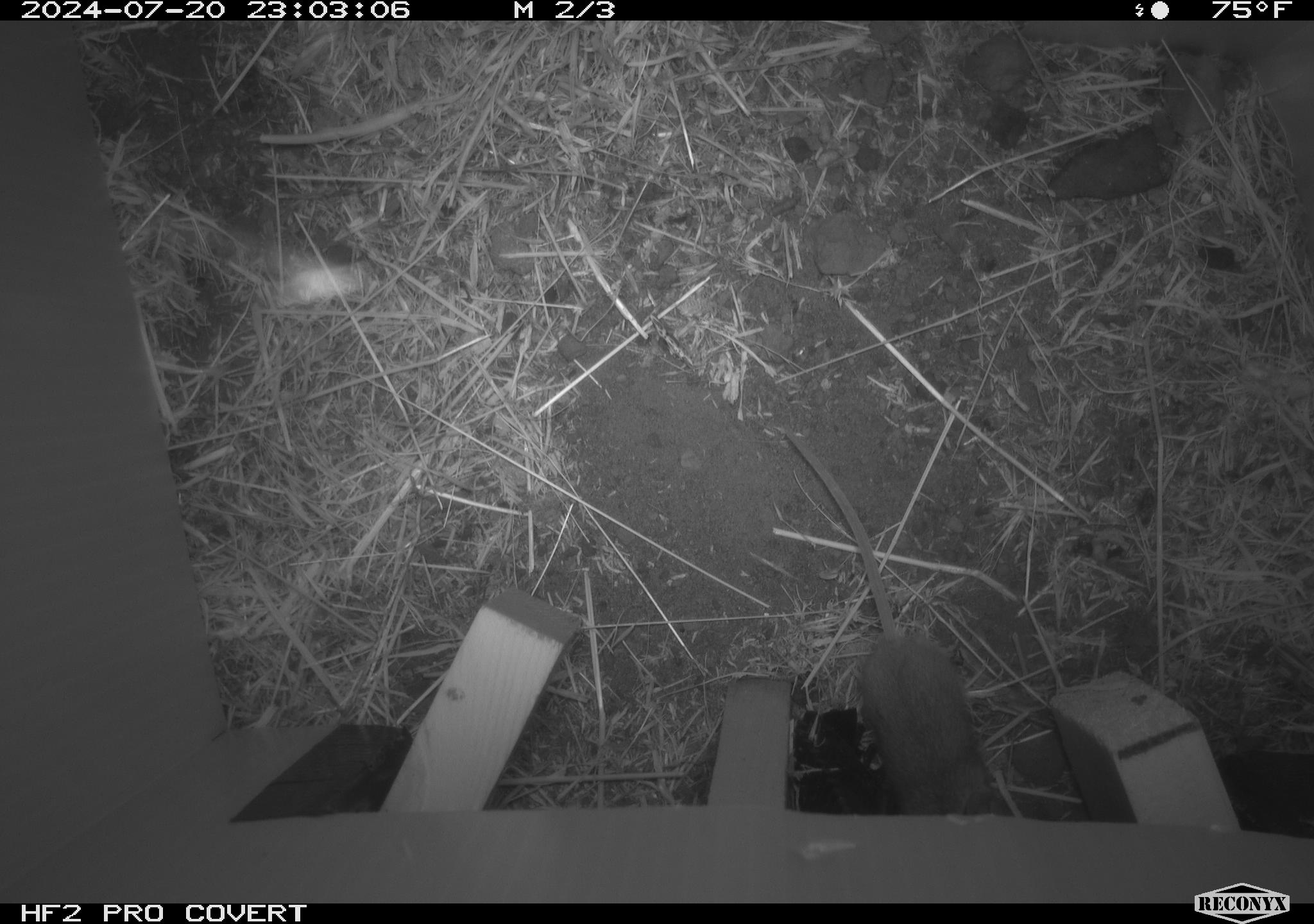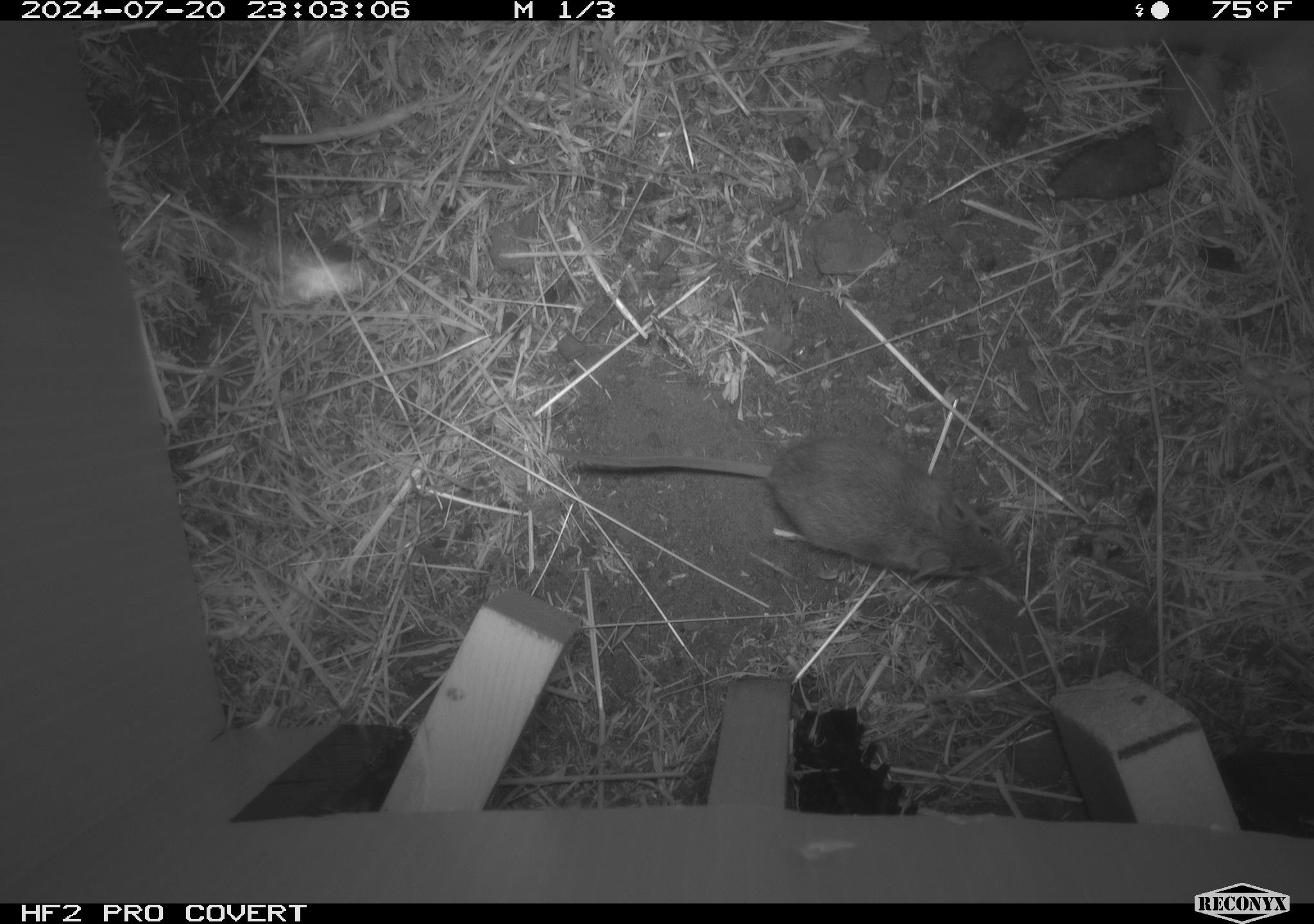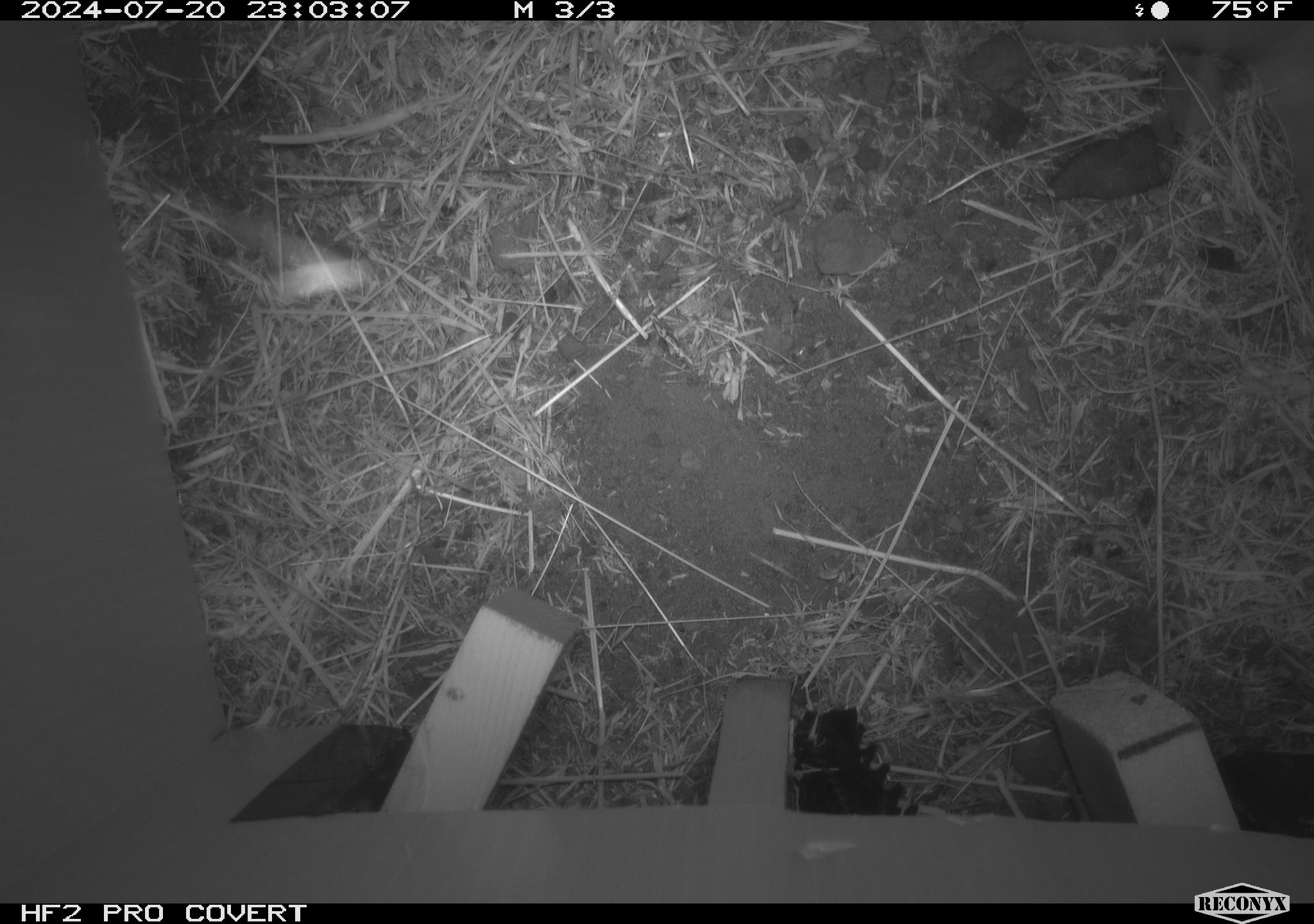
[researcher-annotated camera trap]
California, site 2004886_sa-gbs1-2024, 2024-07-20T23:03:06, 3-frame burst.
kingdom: Animalia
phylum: Chordata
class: Mammalia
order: Rodentia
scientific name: Rodentia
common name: mouse species